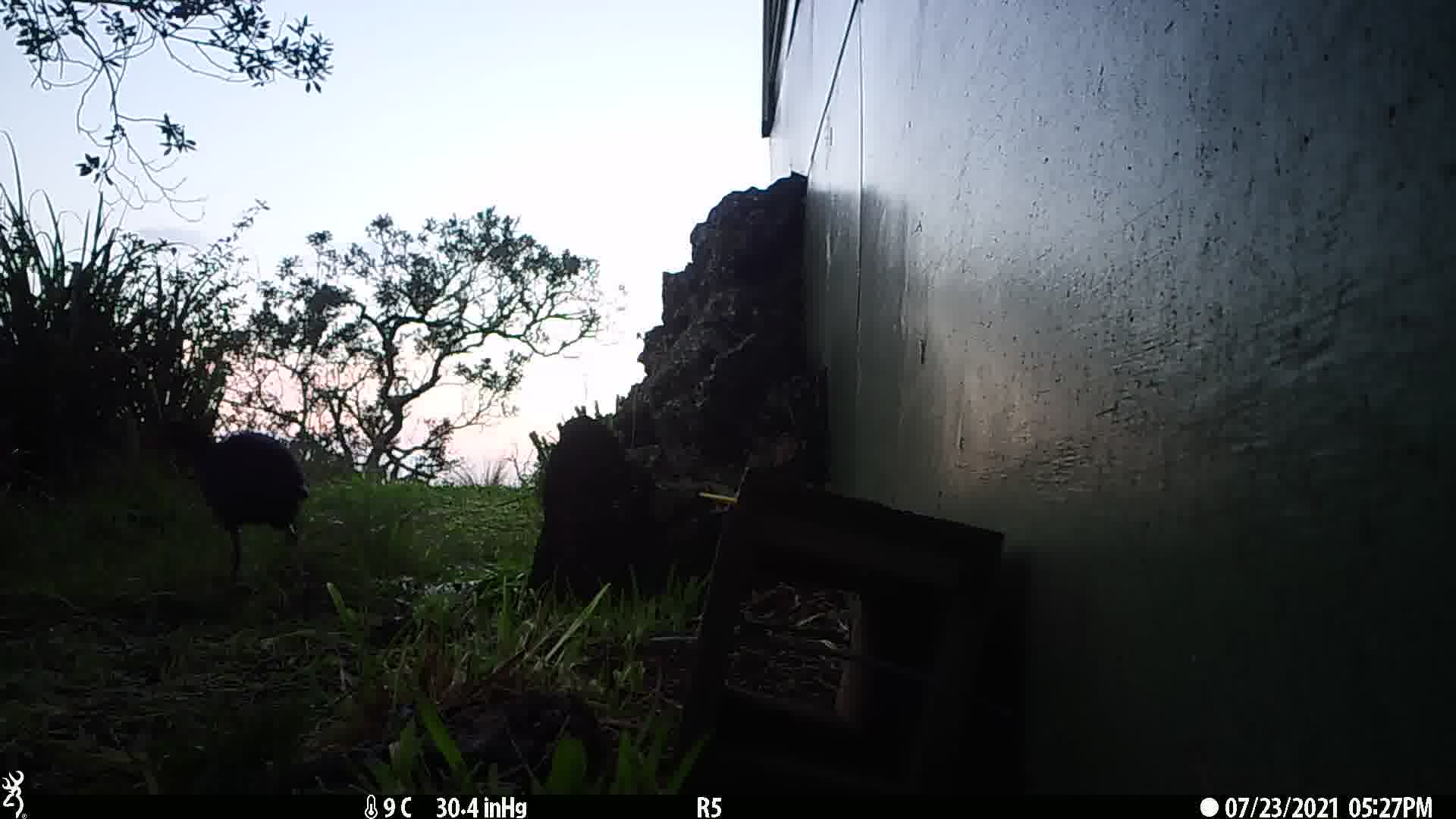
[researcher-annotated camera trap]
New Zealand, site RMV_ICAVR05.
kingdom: Animalia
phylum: Chordata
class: Aves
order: Gruiformes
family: Rallidae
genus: Porphyrio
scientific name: Porphyrio melanotus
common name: australasian swamphen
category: pukeko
Pukeko (australasian swamphen) (Porphyrio melanotus).